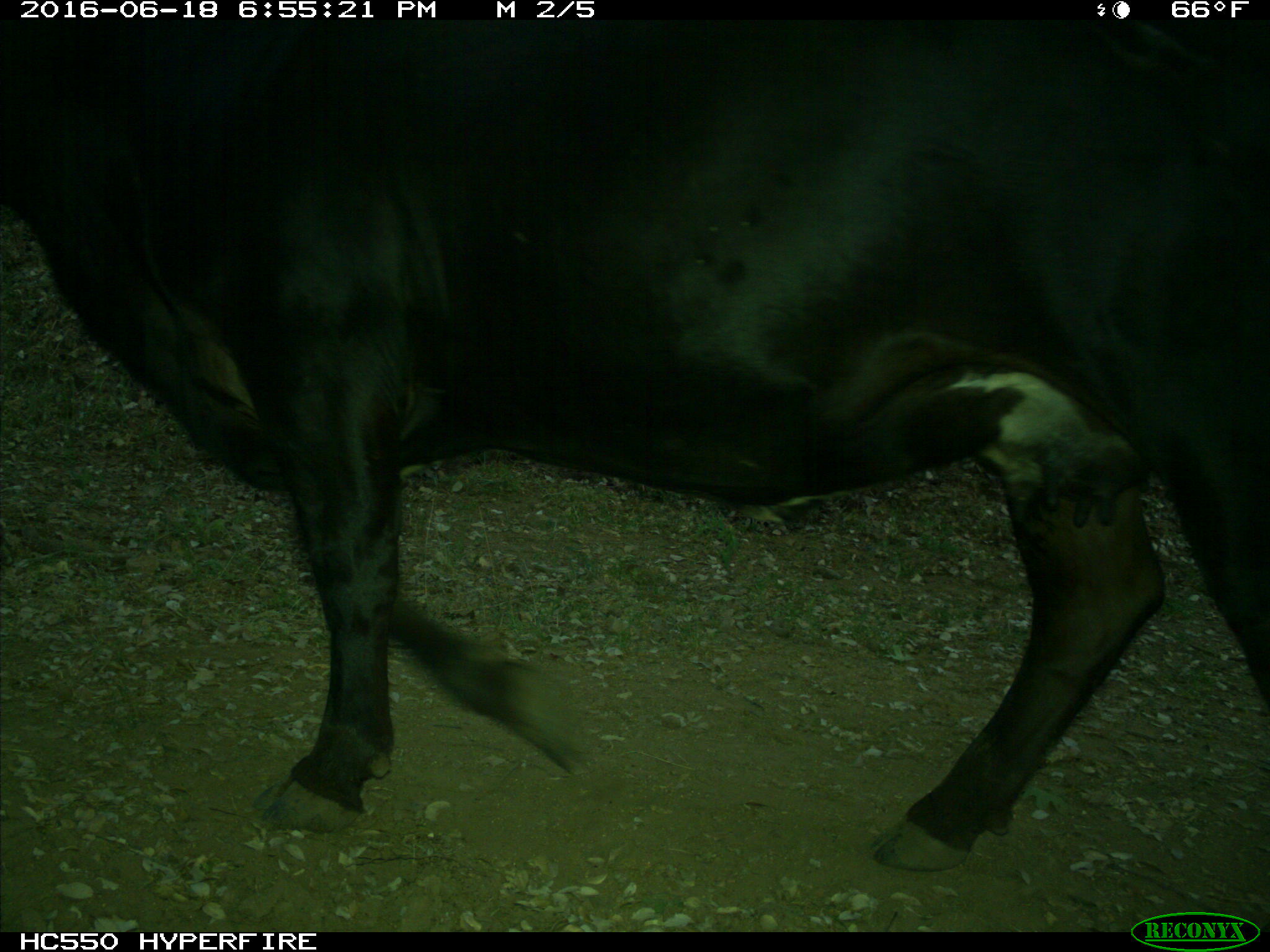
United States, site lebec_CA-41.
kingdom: Animalia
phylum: Chordata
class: Mammalia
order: Artiodactyla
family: Bovidae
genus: Bos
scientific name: Bos taurus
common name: domestic cow